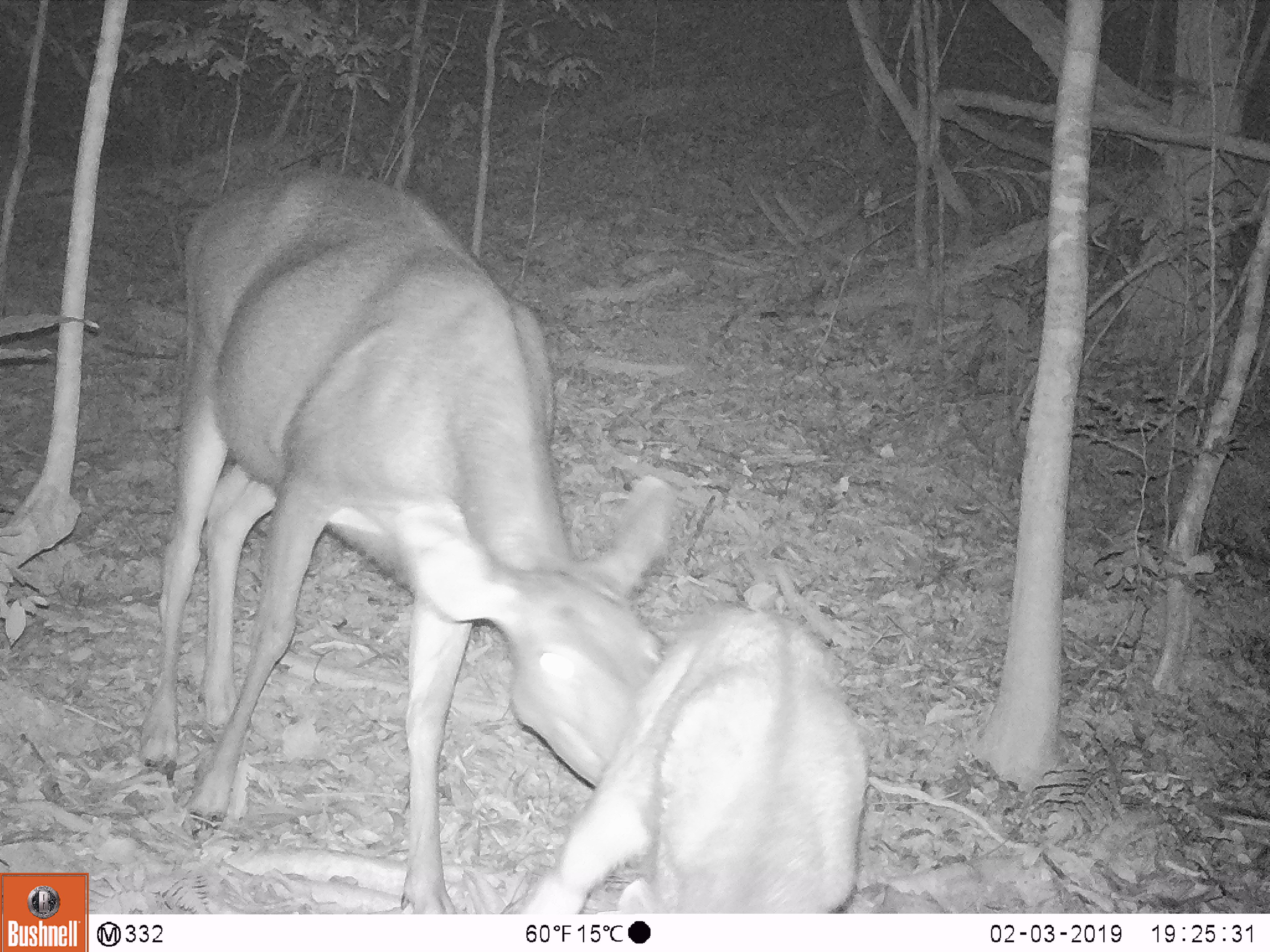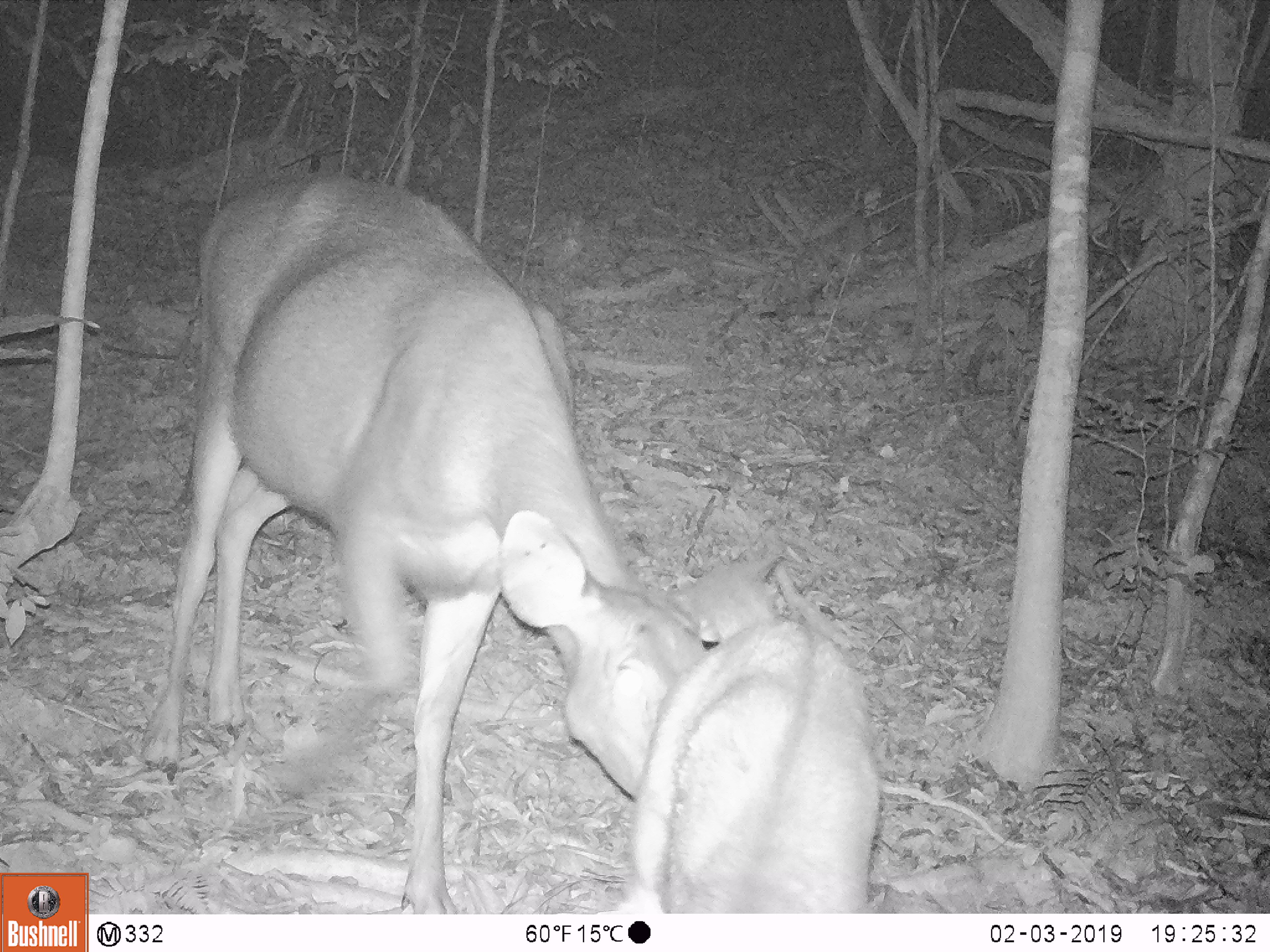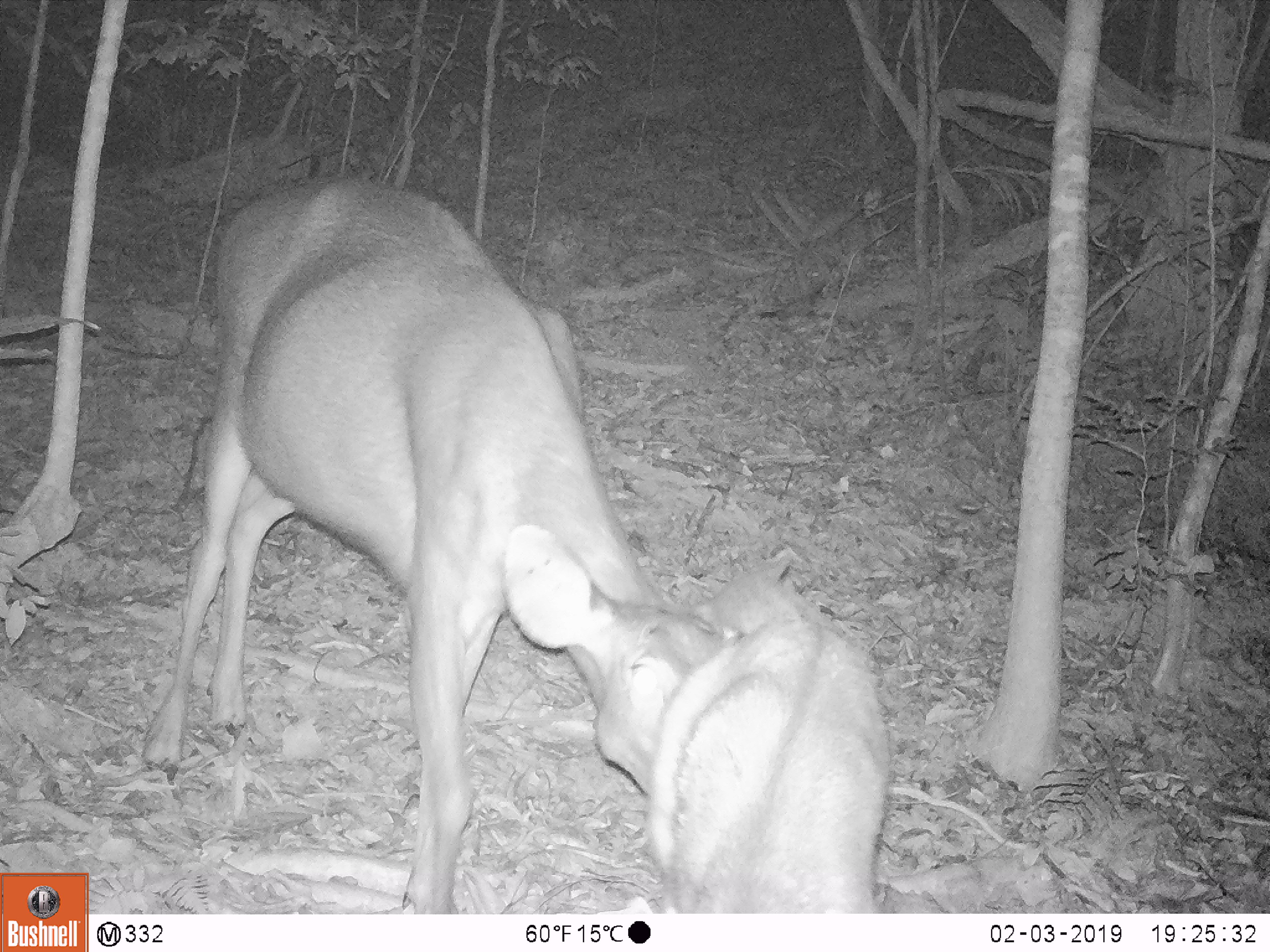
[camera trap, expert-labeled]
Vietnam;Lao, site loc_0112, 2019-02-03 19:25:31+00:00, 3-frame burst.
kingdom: Animalia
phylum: Chordata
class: Mammalia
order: Artiodactyla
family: Cervidae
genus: Rusa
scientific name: Rusa unicolor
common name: sambar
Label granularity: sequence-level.